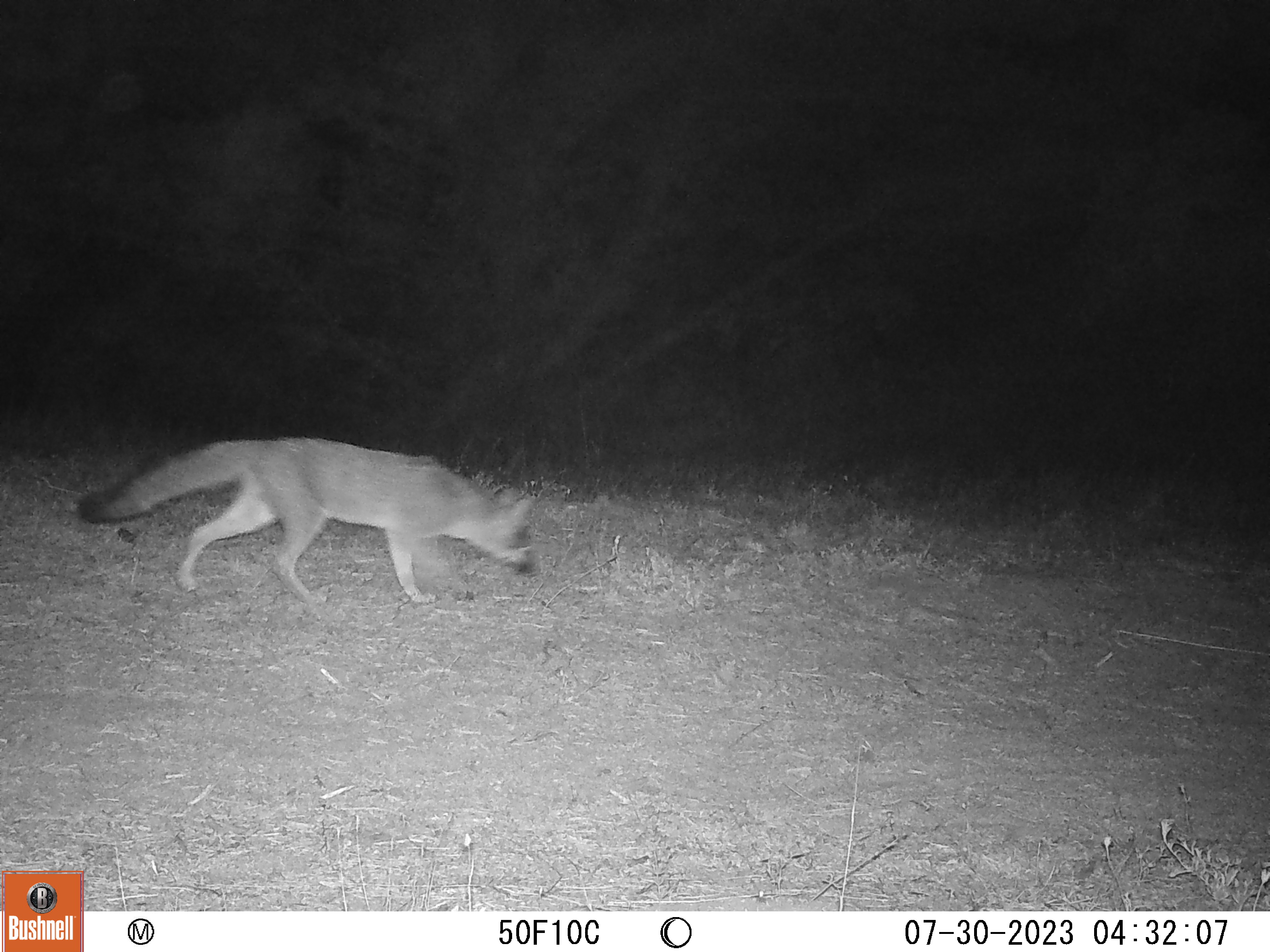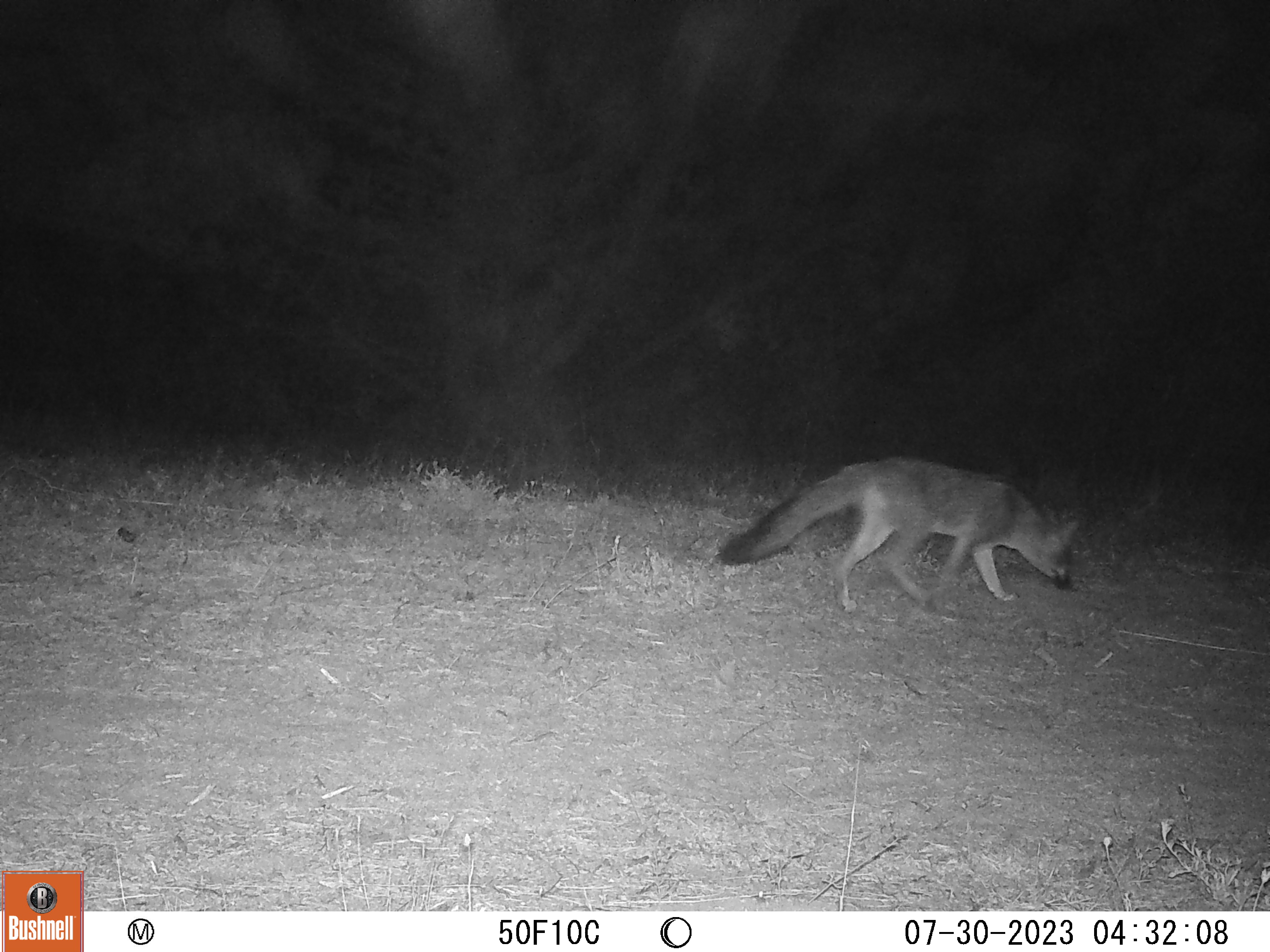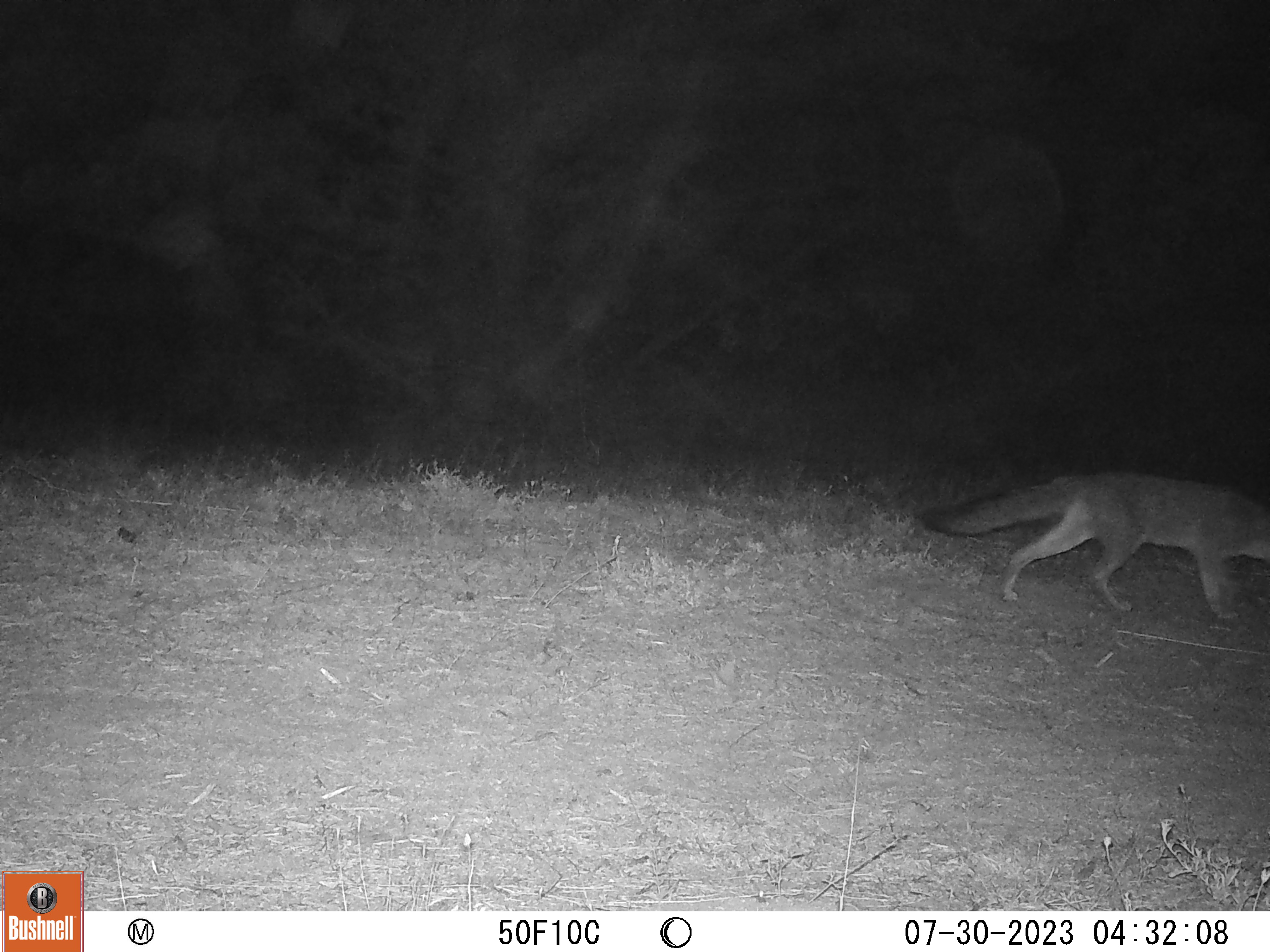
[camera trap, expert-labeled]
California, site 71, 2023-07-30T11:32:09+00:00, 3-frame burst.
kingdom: Animalia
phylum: Chordata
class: Mammalia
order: Carnivora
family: Canidae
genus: Urocyon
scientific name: Urocyon cinereoargenteus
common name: gray fox